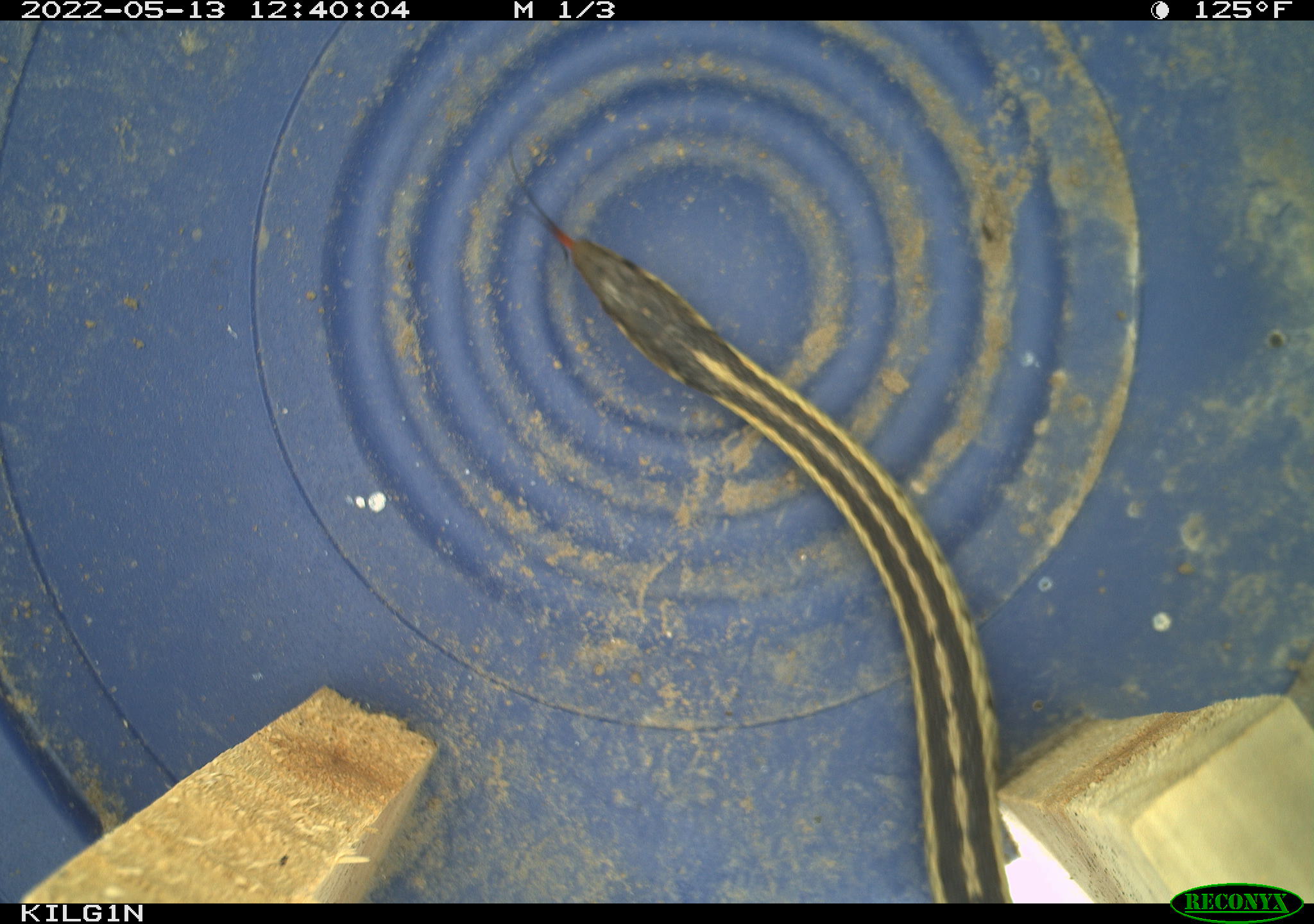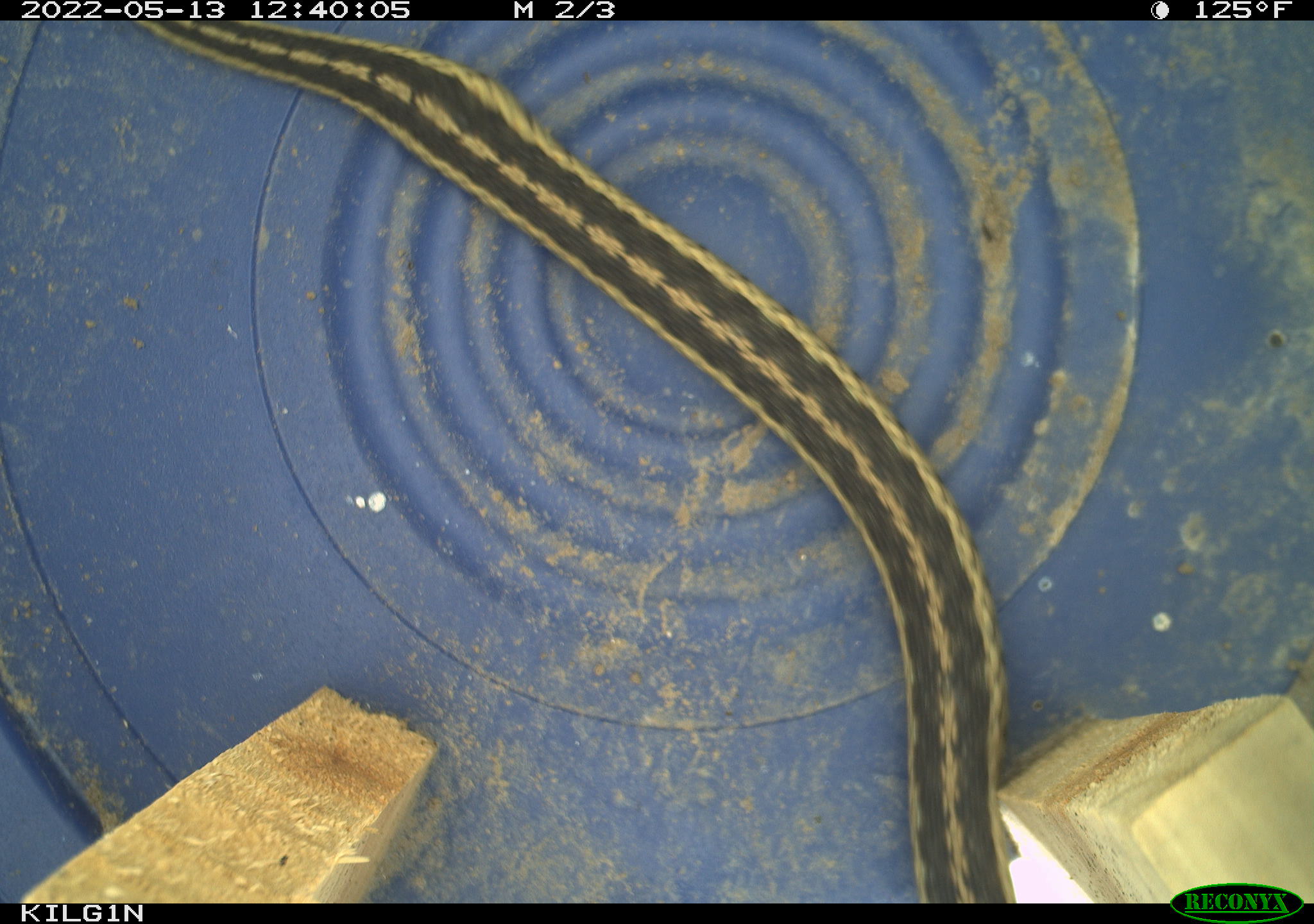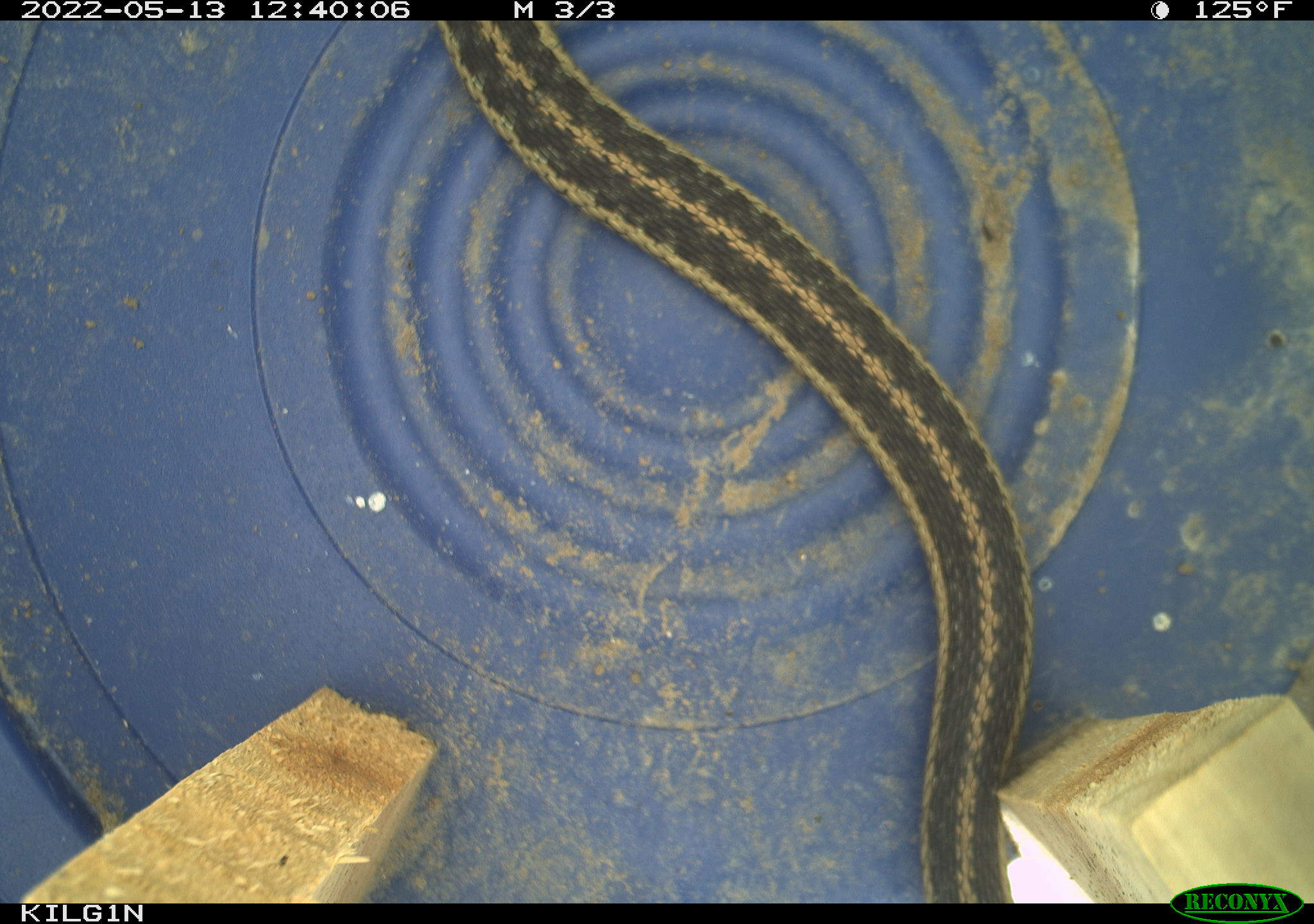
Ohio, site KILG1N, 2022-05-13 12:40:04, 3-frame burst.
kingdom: Animalia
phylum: Chordata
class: Reptilia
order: Squamata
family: Colubridae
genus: Thamnophis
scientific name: Thamnophis sirtalis sirtalis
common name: eastern gartersnake